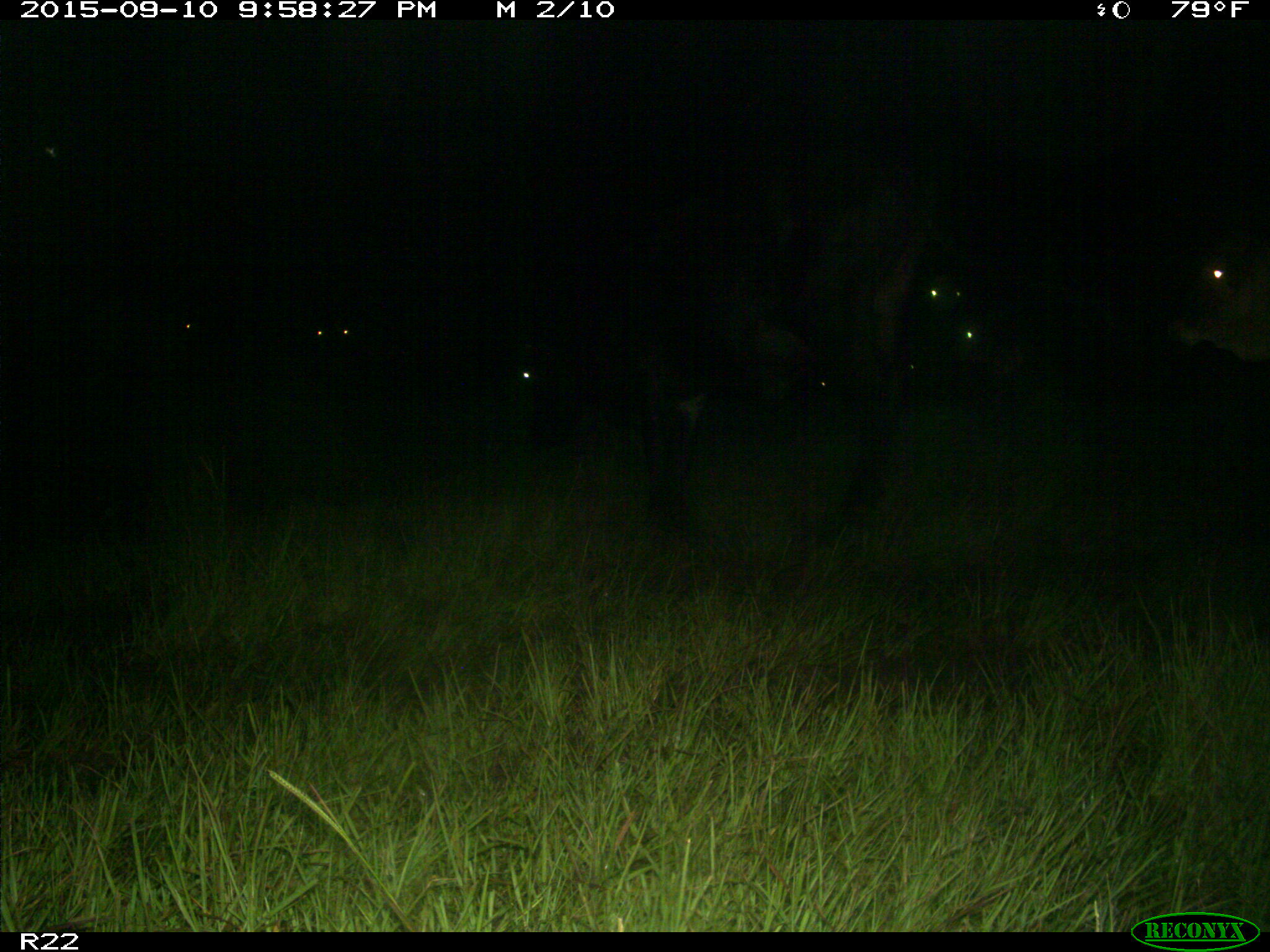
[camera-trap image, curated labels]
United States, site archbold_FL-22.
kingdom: Animalia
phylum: Chordata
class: Mammalia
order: Artiodactyla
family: Bovidae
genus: Bos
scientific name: Bos taurus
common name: domestic cow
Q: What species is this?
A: Bos taurus (domestic cow).